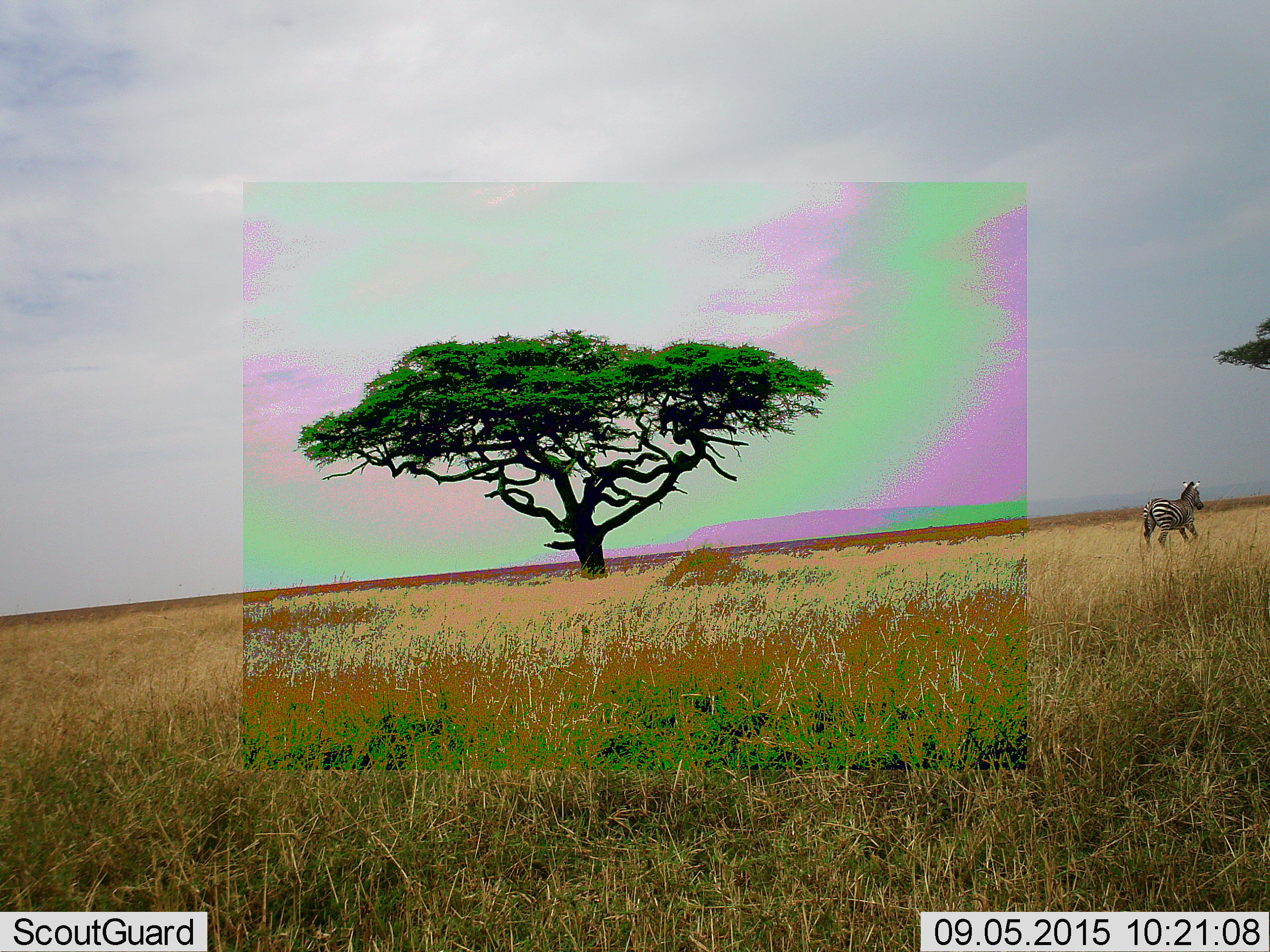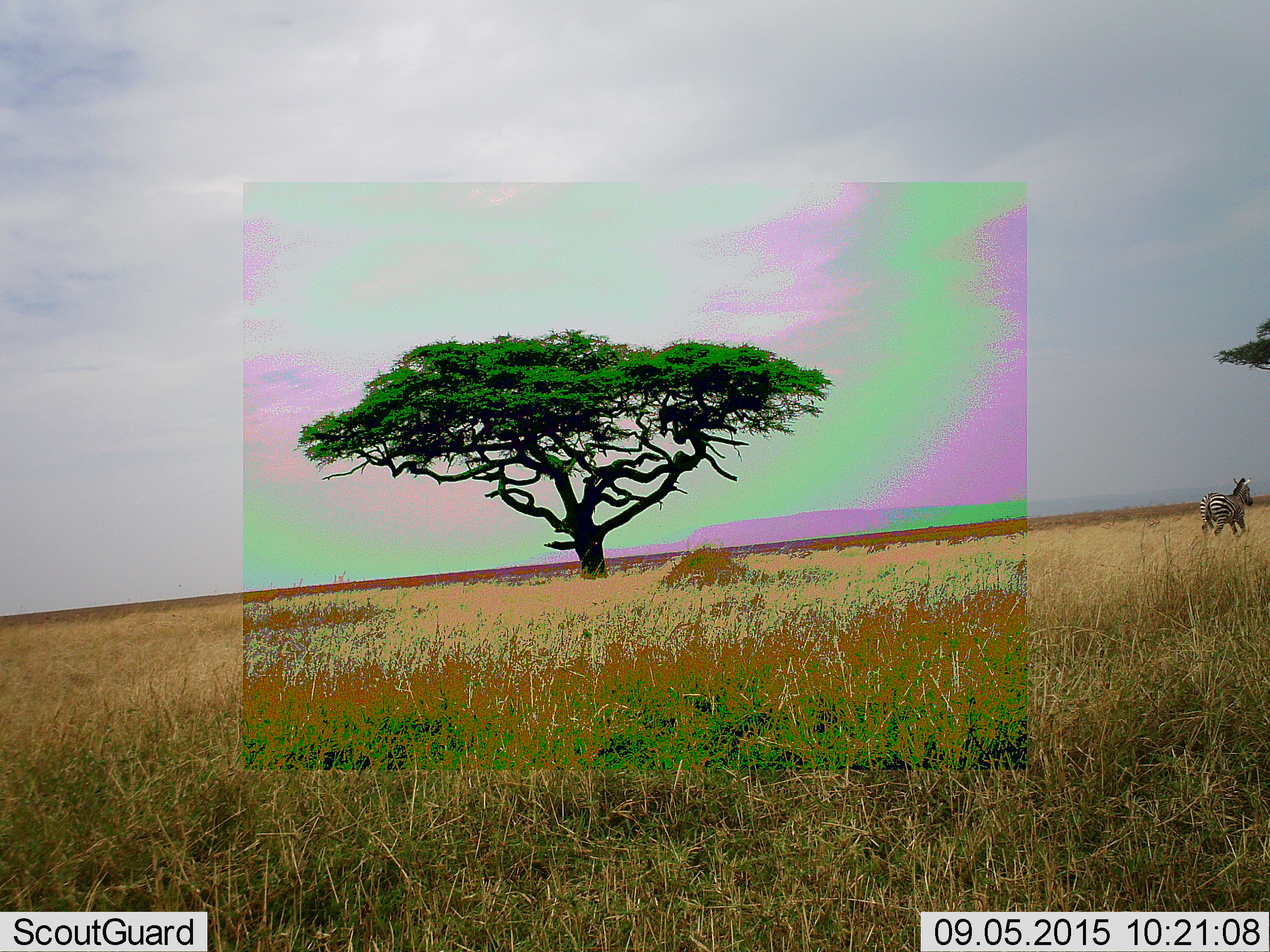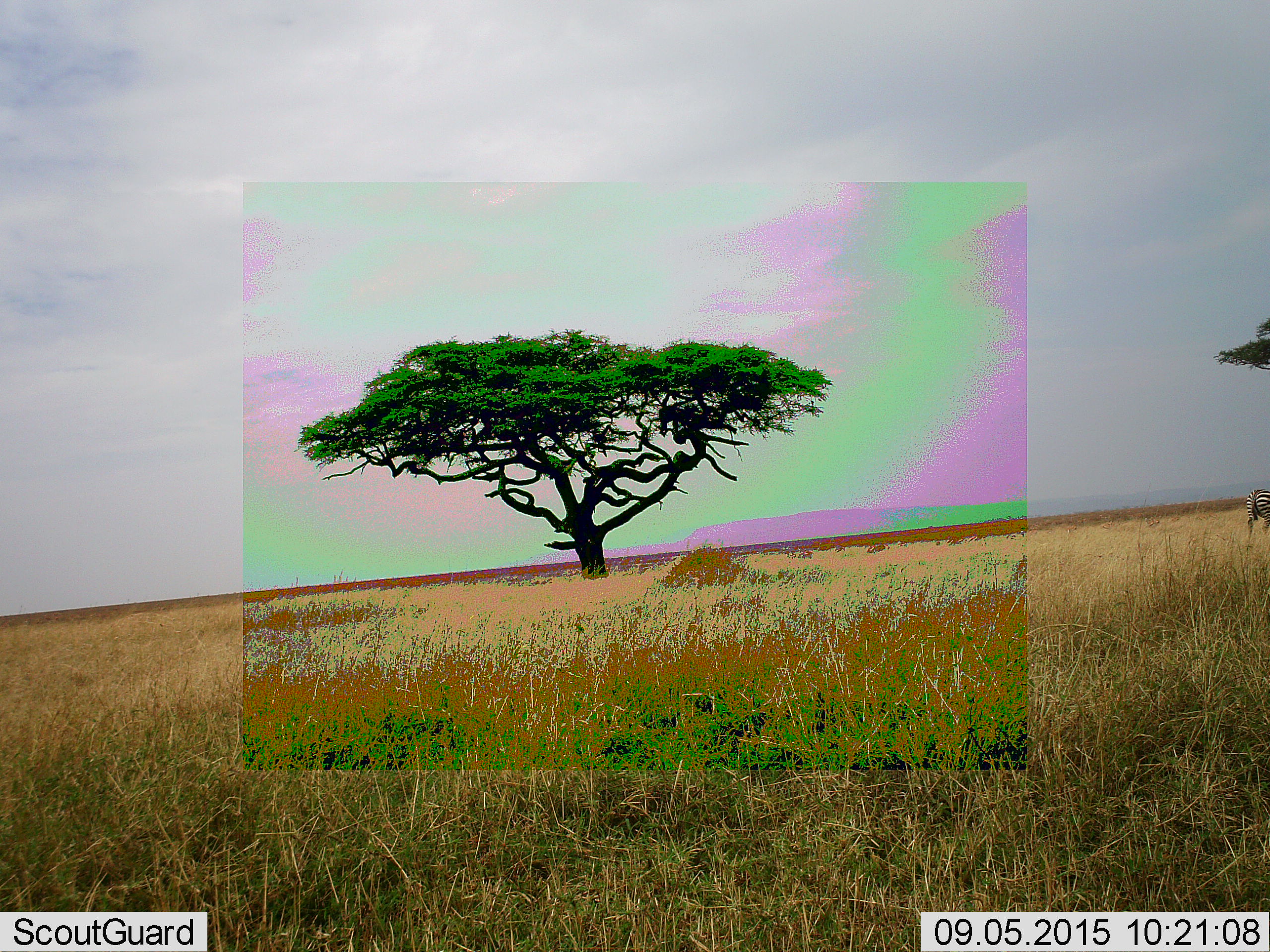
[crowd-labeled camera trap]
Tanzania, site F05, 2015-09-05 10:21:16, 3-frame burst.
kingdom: Animalia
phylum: Chordata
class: Mammalia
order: Perissodactyla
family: Equidae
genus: Equus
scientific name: Equus quagga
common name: plains zebra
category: zebra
Zebra (plains zebra) (Equus quagga), count 1. Behavior (volunteer vote fractions): standing 0%, resting 0%, moving 94%, interacting 0%. Young present (vote fraction): 0%. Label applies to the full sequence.